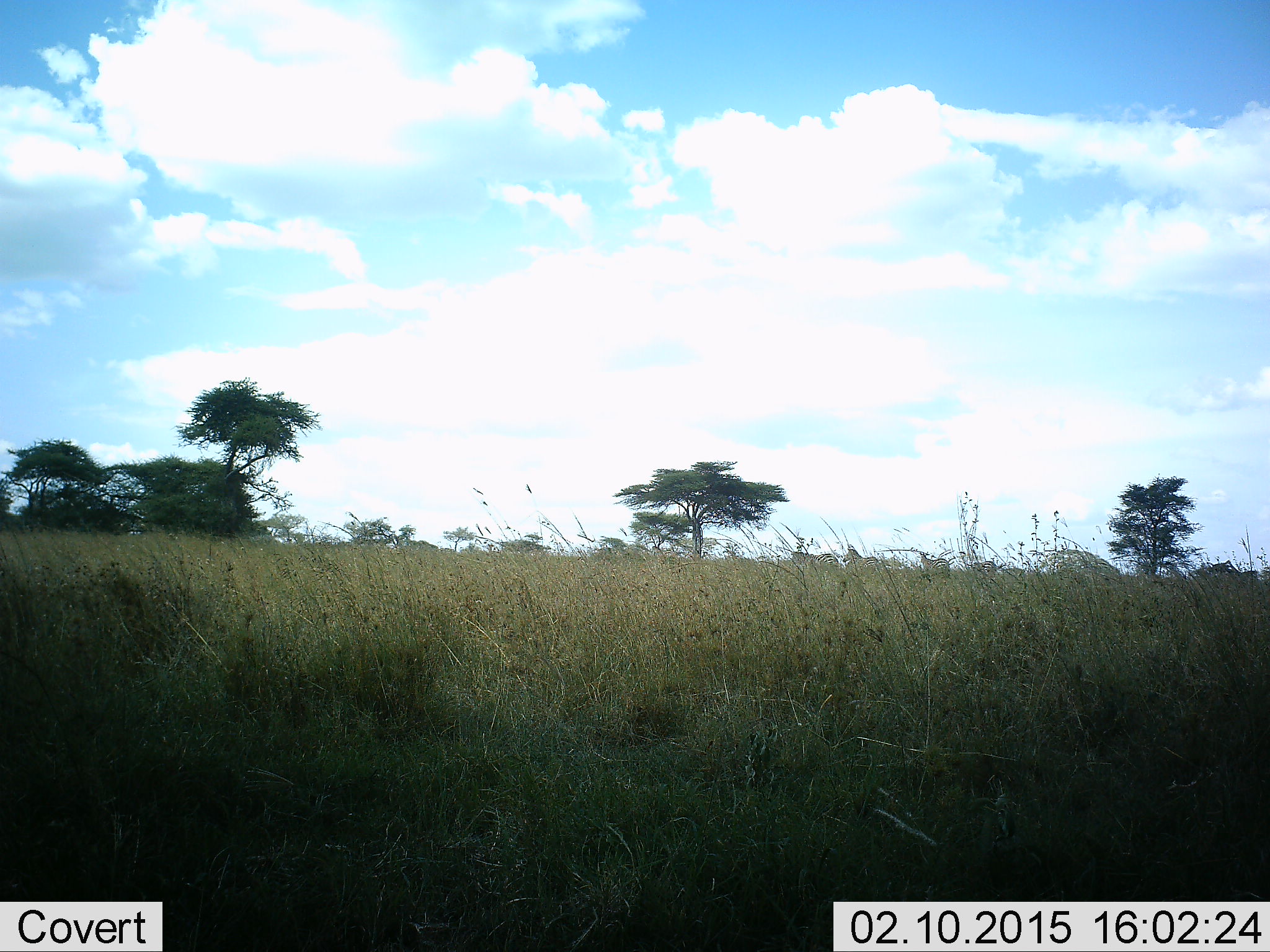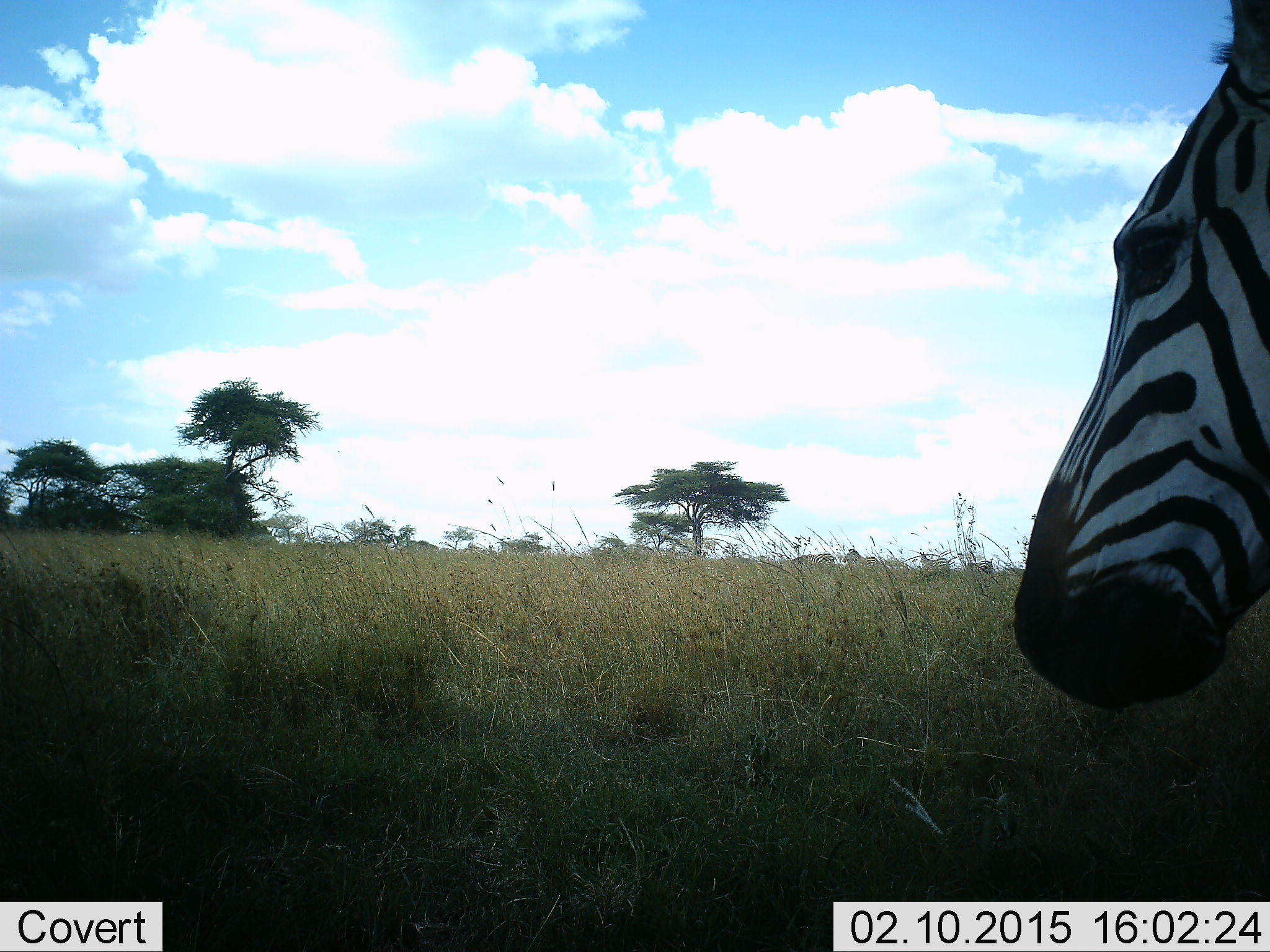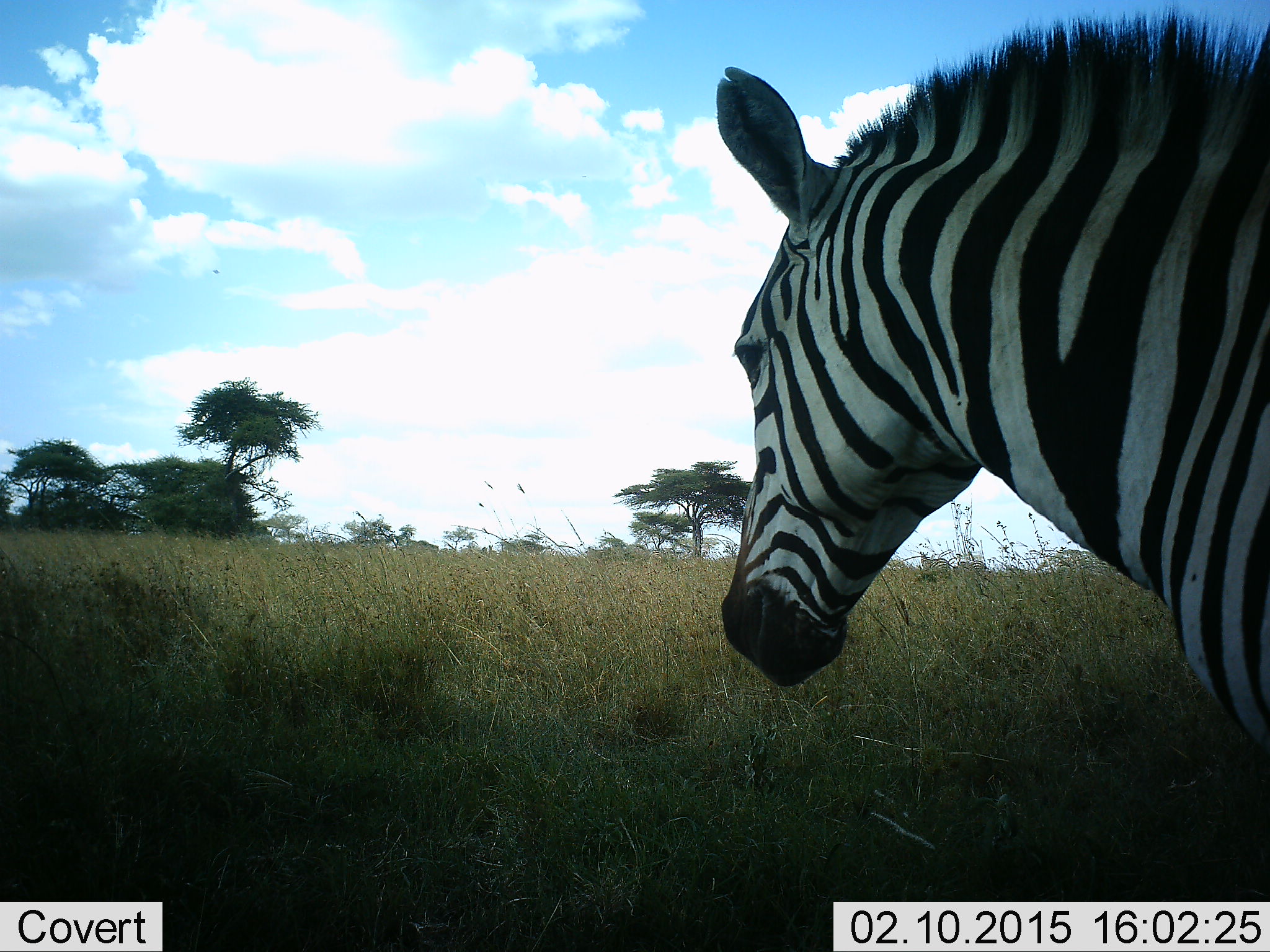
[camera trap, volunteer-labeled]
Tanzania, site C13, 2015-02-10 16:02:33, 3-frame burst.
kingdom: Animalia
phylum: Chordata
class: Mammalia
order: Perissodactyla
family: Equidae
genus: Equus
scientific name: Equus quagga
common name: plains zebra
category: zebra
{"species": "zebra (plains zebra) (Equus quagga)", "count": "1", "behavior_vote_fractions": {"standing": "0%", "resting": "10%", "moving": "80%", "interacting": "0%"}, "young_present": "0%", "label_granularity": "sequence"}